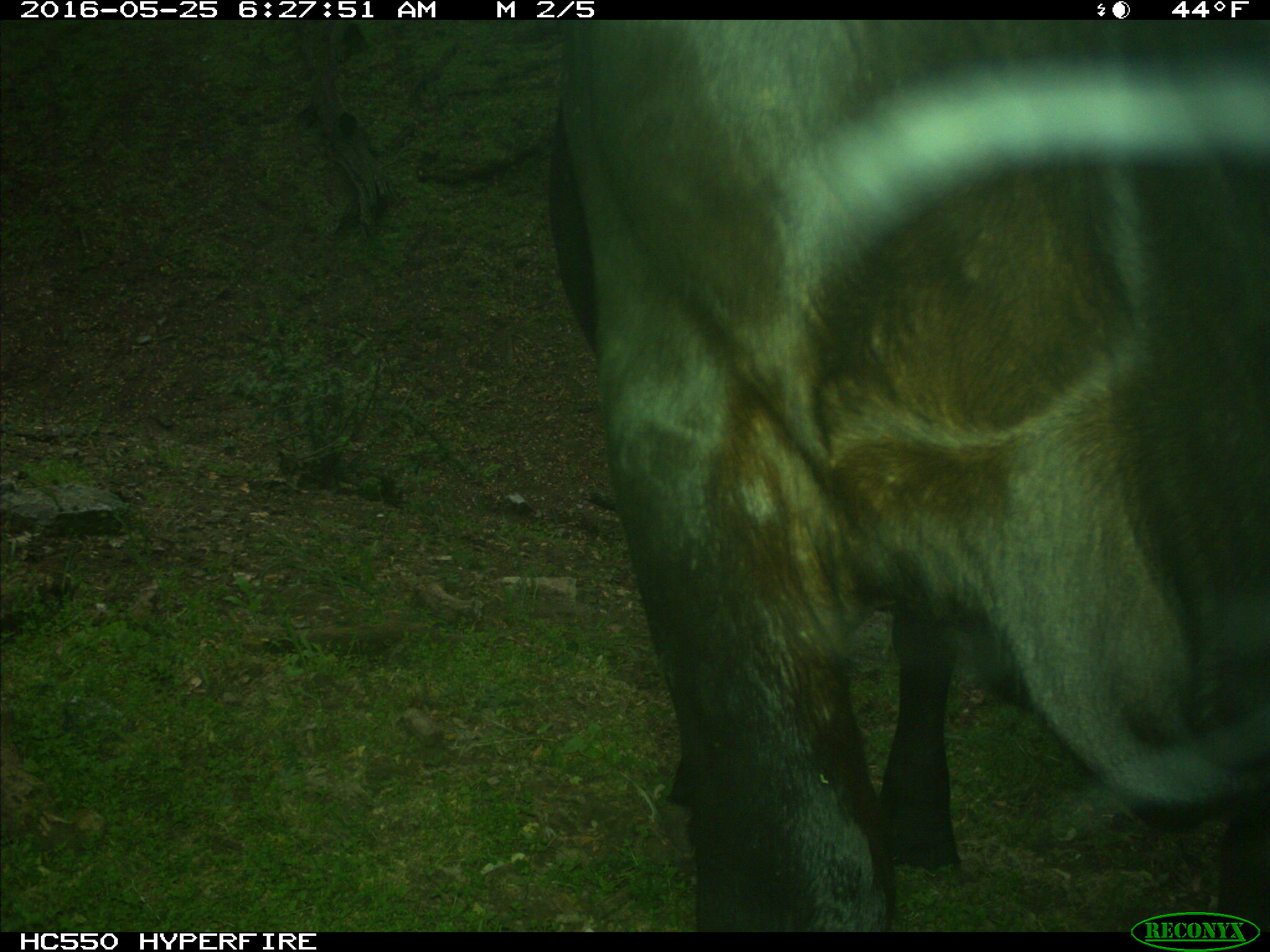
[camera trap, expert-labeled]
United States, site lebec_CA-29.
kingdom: Animalia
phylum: Chordata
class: Mammalia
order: Artiodactyla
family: Bovidae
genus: Bos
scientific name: Bos taurus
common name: domestic cow